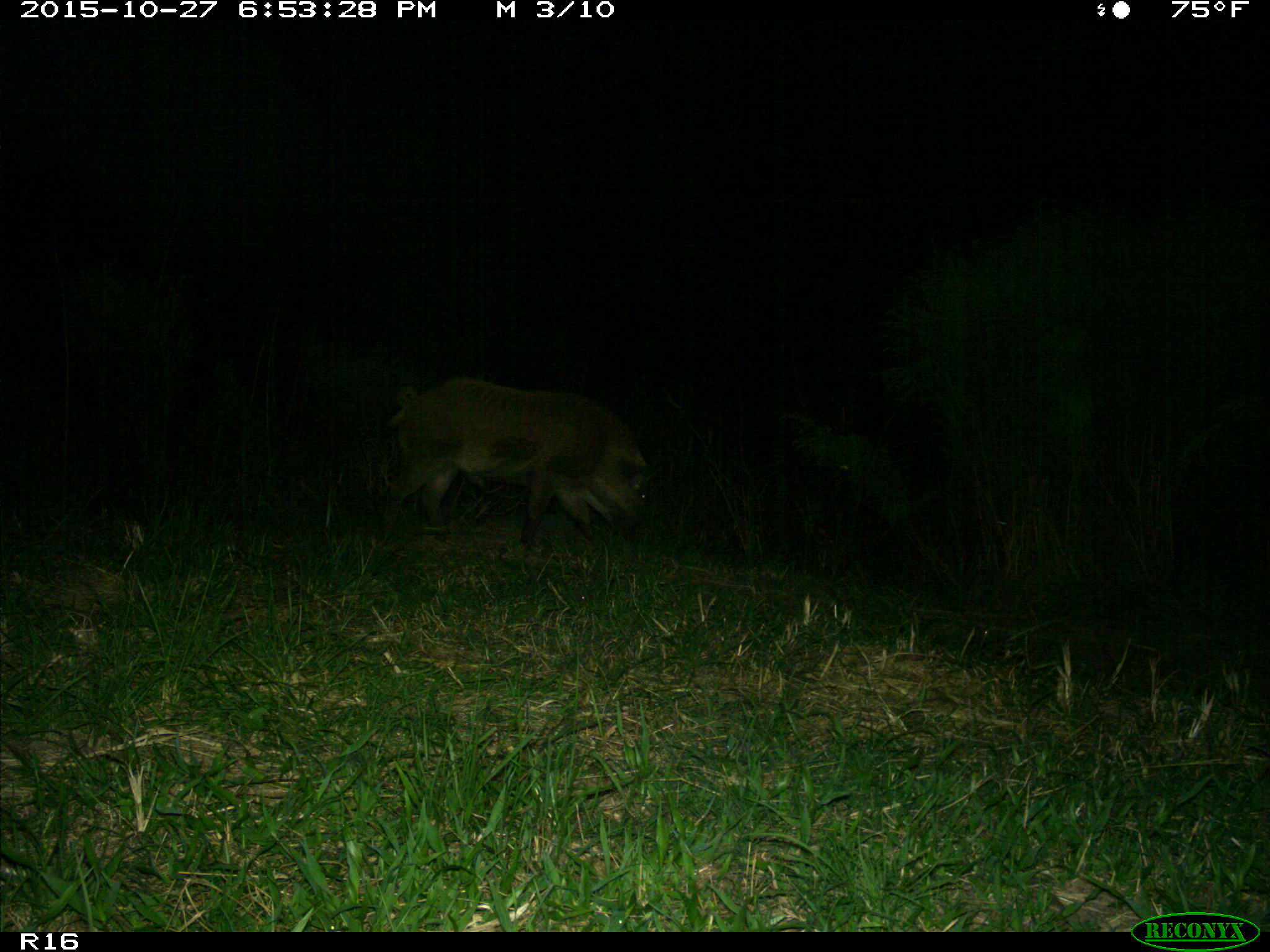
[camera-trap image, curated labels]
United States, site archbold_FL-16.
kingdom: Animalia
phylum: Chordata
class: Mammalia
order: Artiodactyla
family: Suidae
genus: Sus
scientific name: Sus scrofa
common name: wild boar